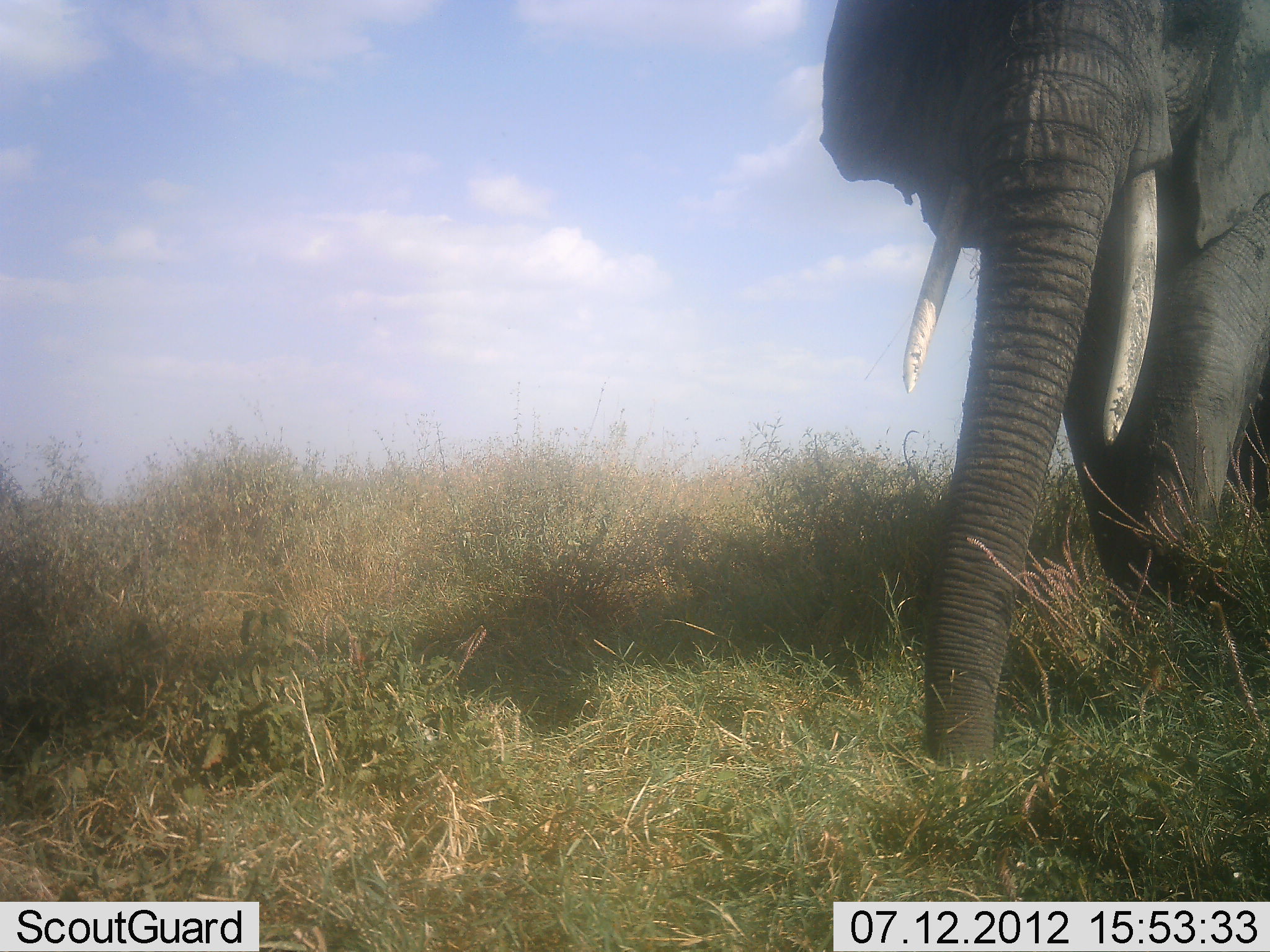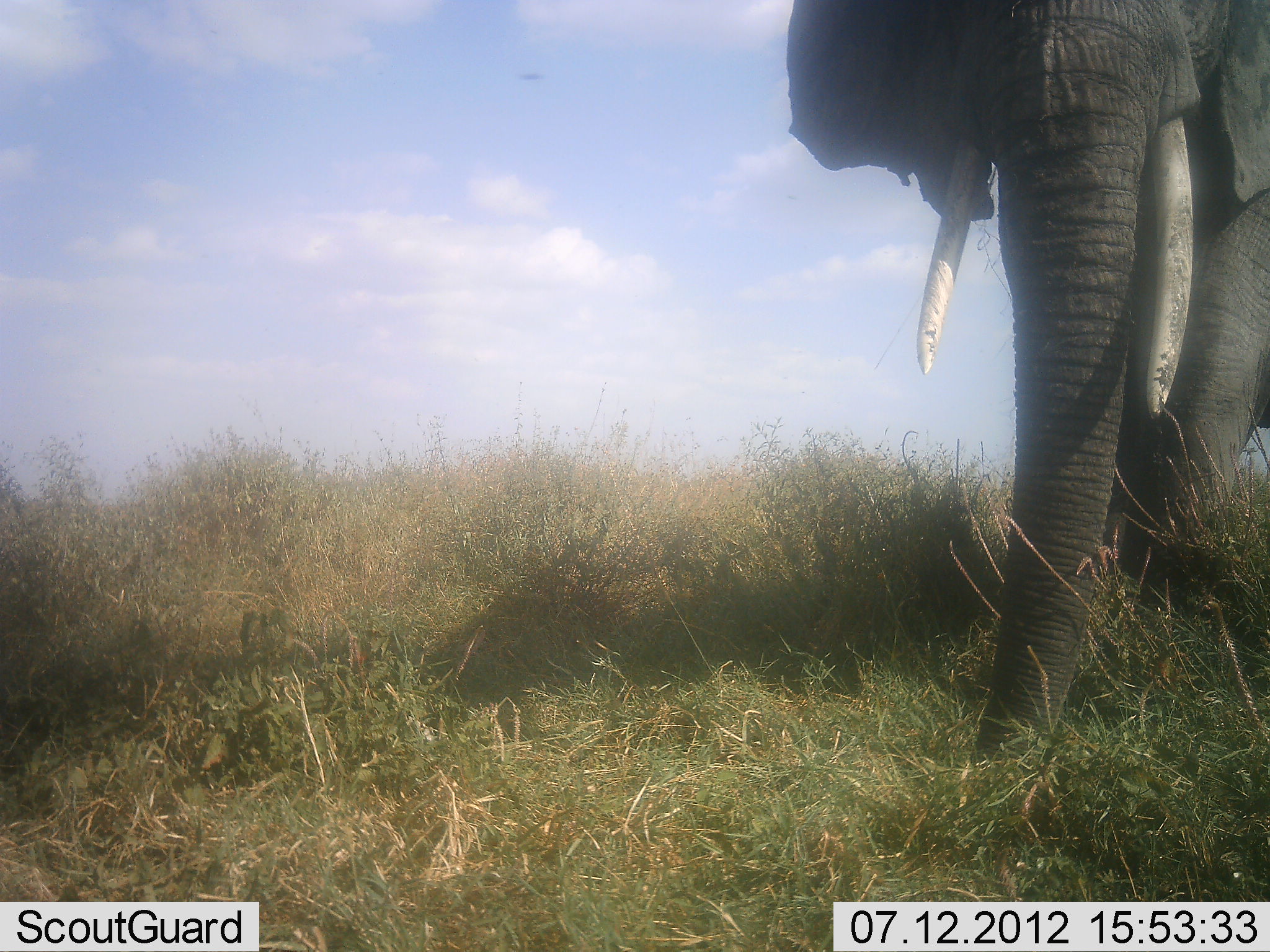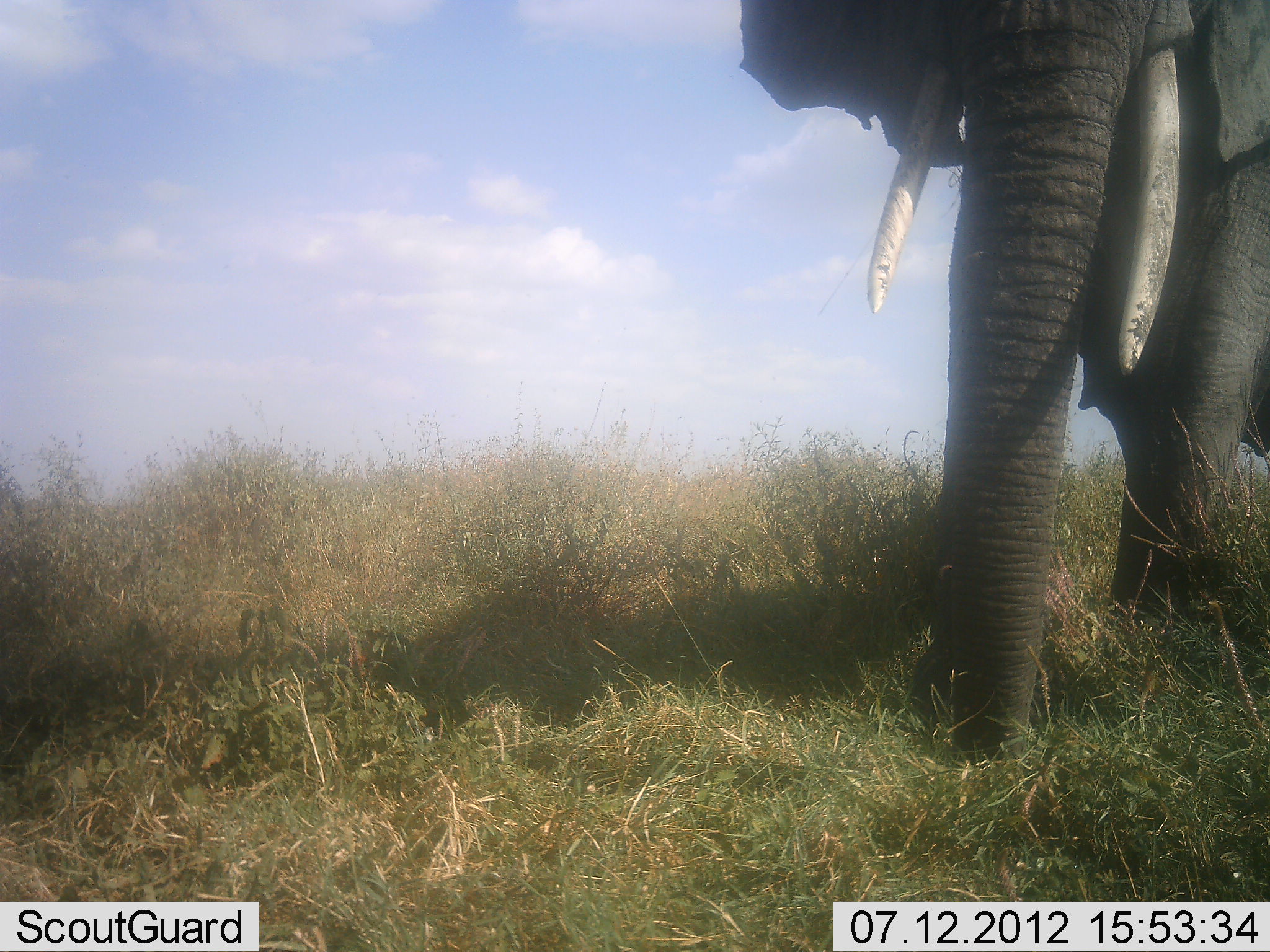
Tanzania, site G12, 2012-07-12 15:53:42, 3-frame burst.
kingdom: Animalia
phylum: Chordata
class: Mammalia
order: Proboscidea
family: Elephantidae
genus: Loxodonta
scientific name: Loxodonta africana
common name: african bush elephant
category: elephant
Elephant (african bush elephant) (Loxodonta africana), count 1. Behavior (volunteer vote fractions): standing 30%, resting 0%, moving 70%, interacting 0%. Young present (vote fraction): 0%. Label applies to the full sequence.